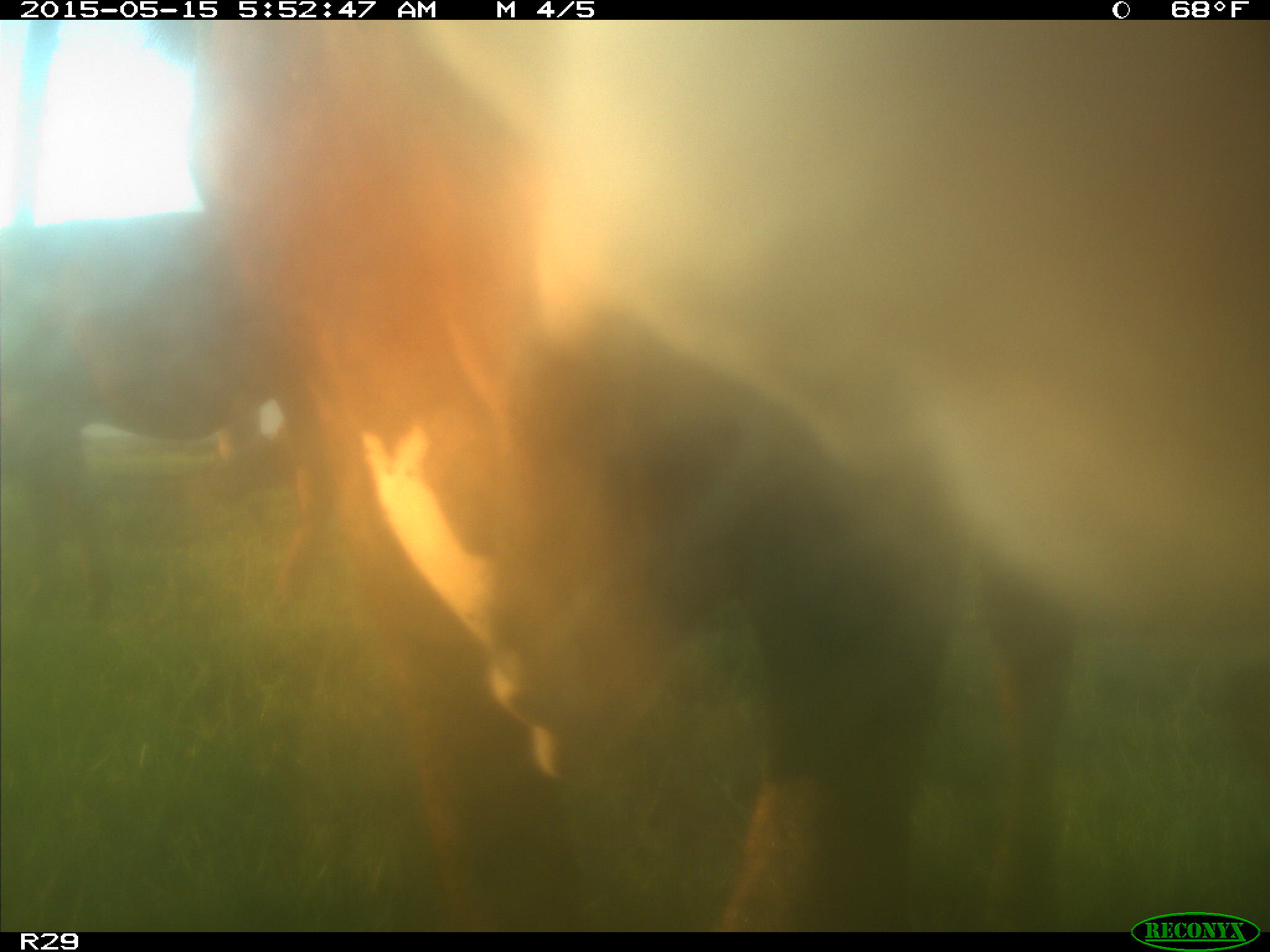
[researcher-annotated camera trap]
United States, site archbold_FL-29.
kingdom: Animalia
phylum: Chordata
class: Mammalia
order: Artiodactyla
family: Bovidae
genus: Bos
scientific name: Bos taurus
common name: domestic cow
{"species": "Bos taurus (domestic cow)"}